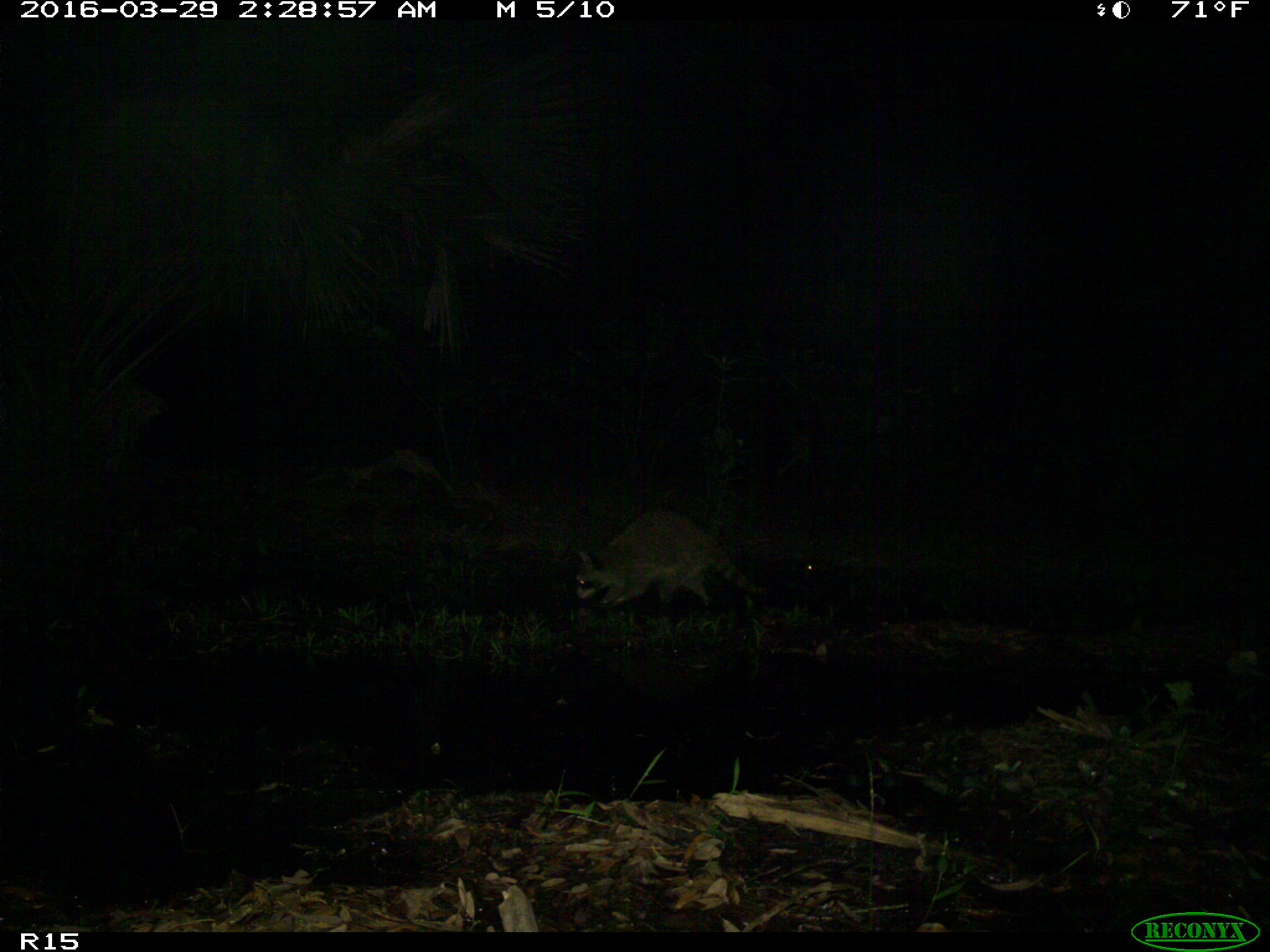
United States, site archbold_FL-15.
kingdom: Animalia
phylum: Chordata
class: Mammalia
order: Carnivora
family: Procyonidae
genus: Procyon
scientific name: Procyon lotor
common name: common raccoon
Procyon lotor (common raccoon).